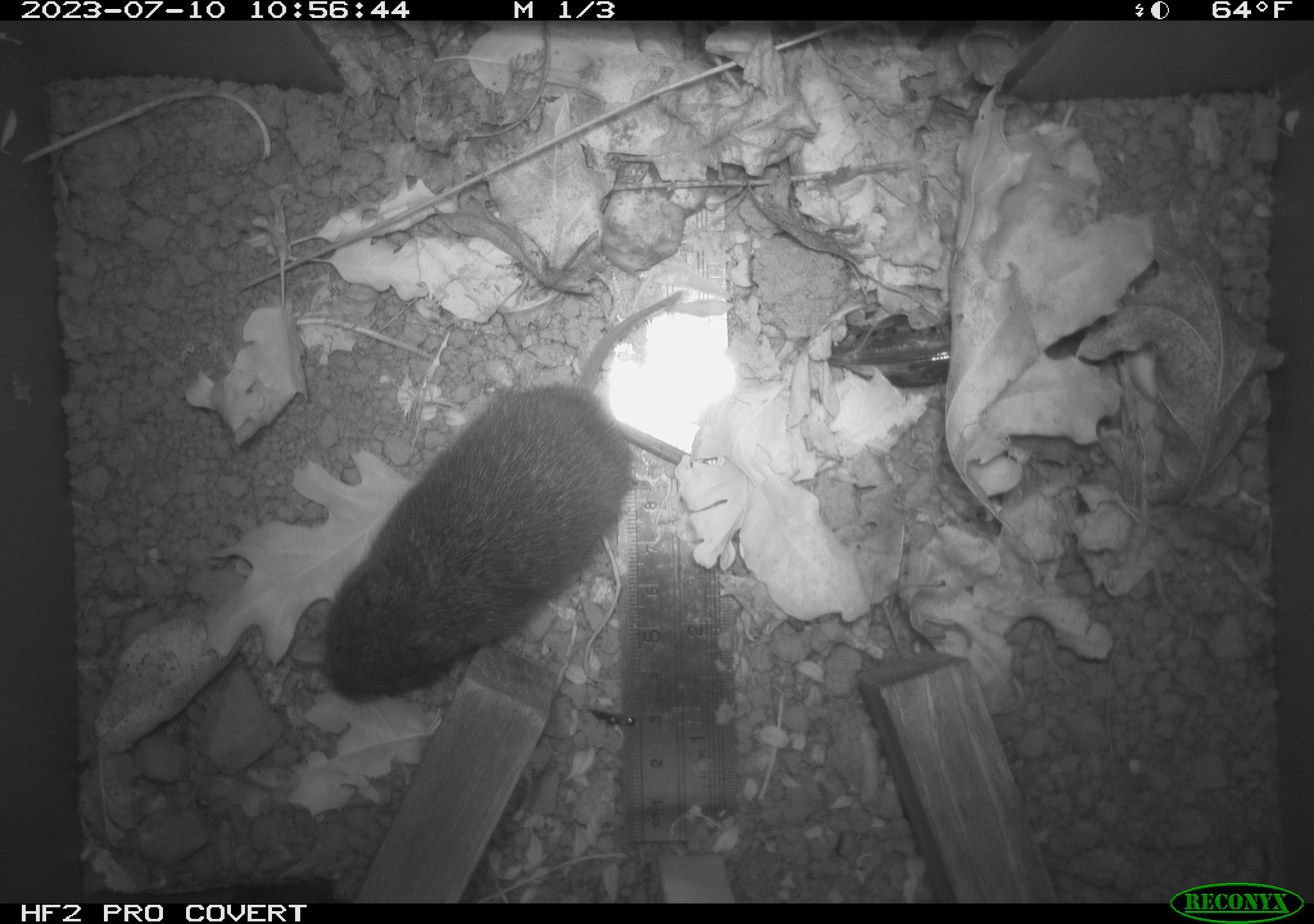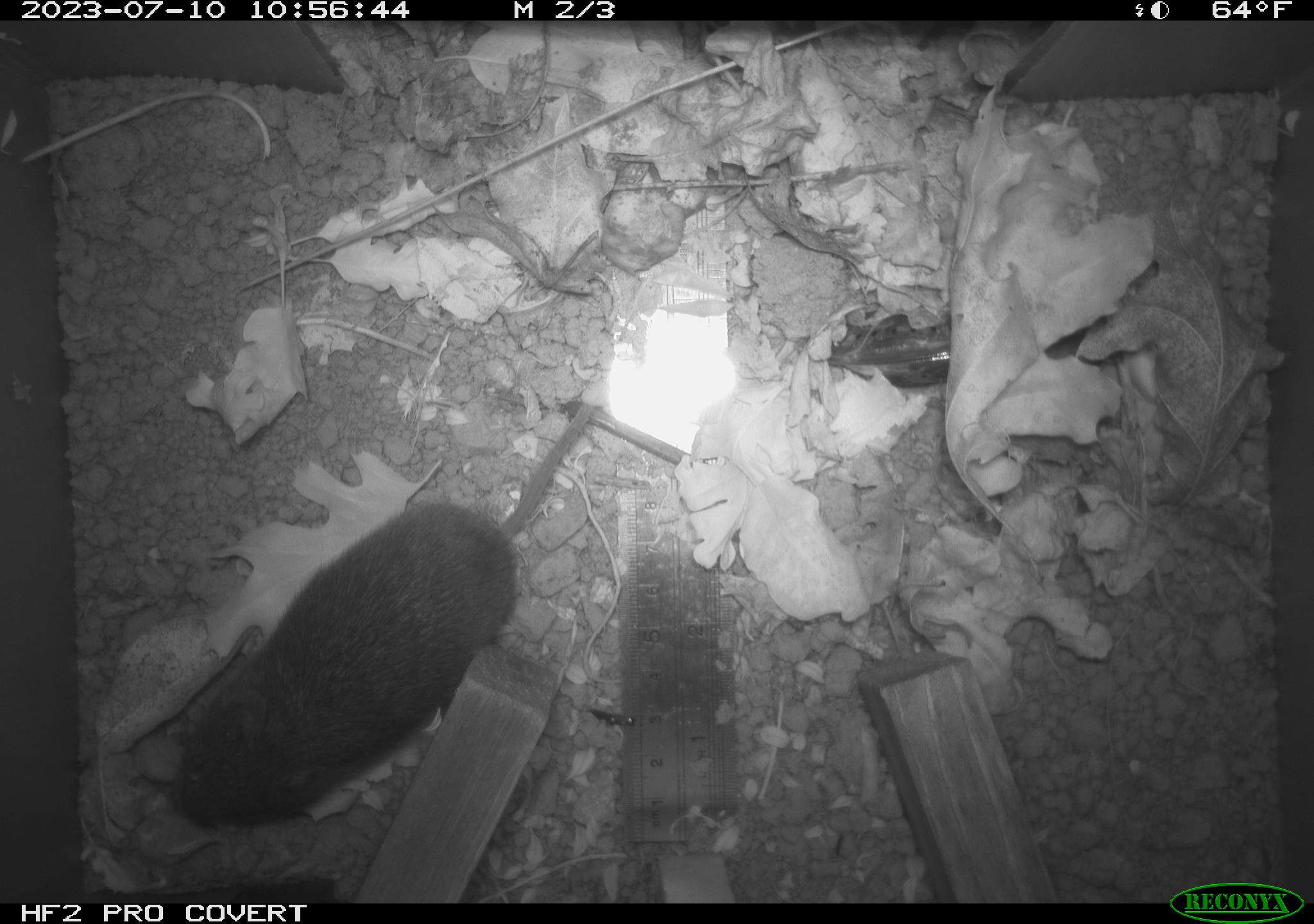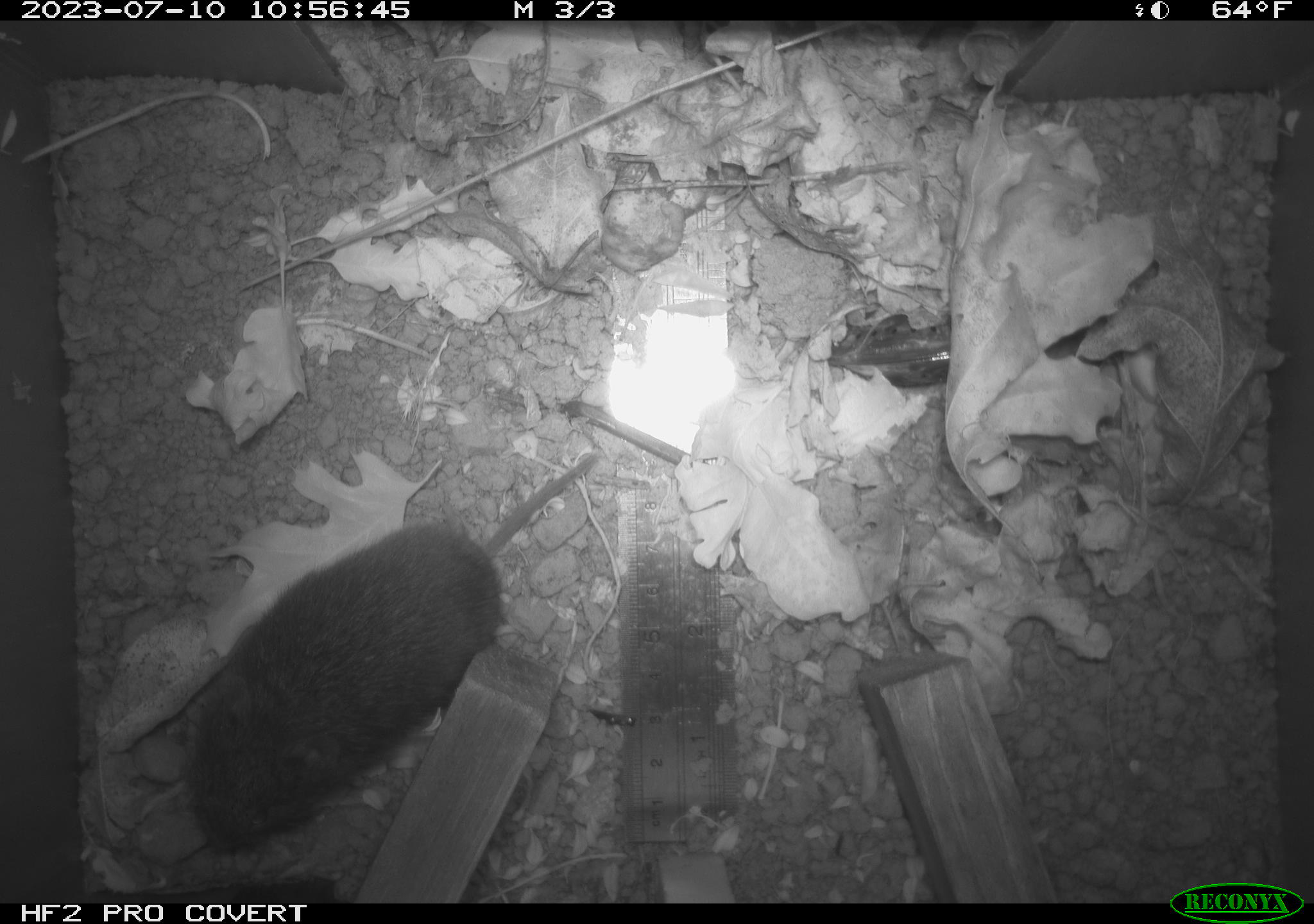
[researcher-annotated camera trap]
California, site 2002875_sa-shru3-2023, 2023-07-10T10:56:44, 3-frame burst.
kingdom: Animalia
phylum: Chordata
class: Mammalia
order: Rodentia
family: Cricetidae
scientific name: Arvicolinae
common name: voles, lemmings, and muskrats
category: arvicolinae subfamily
Arvicolinae subfamily (voles, lemmings, and muskrats) (Arvicolinae).